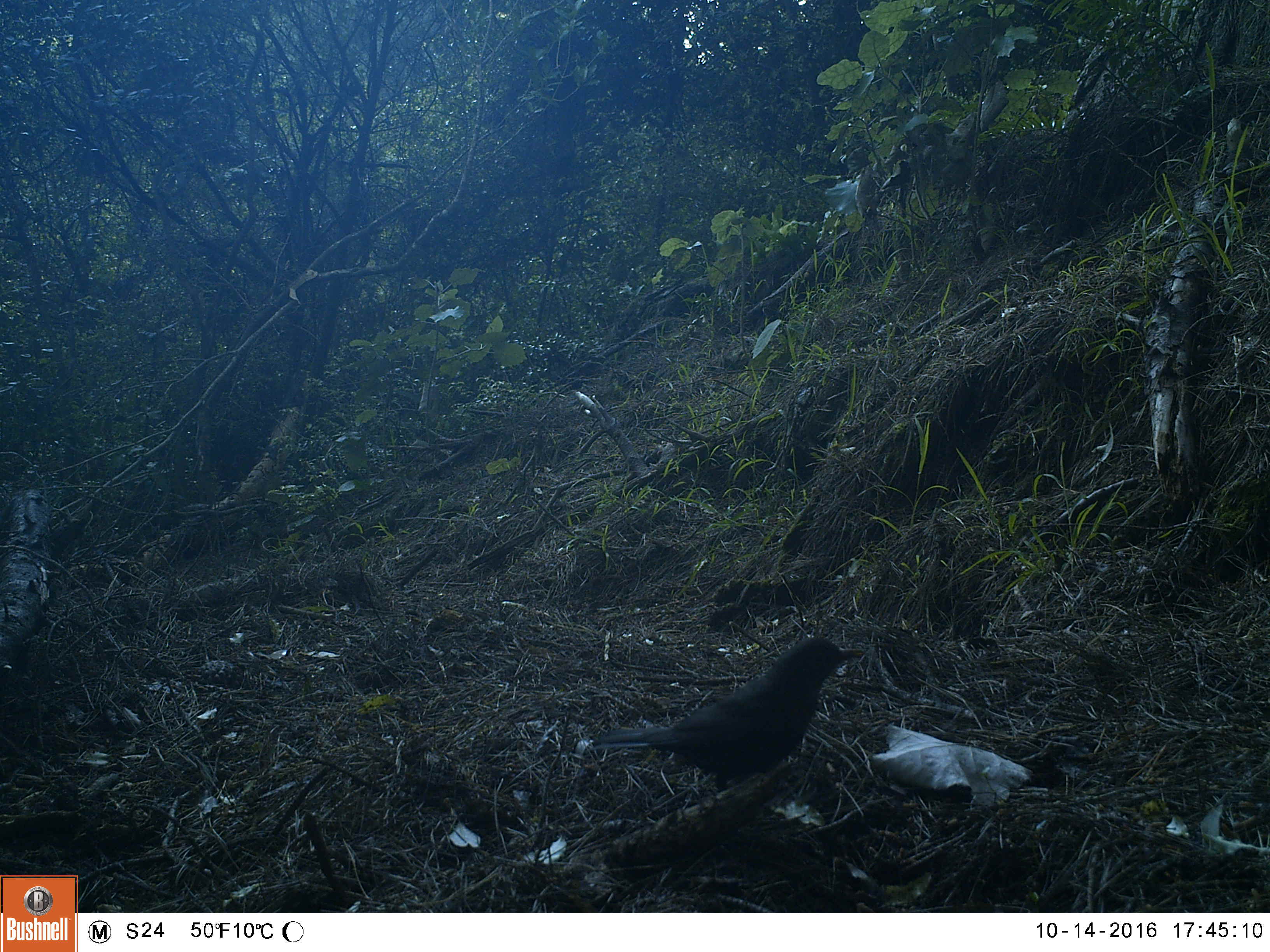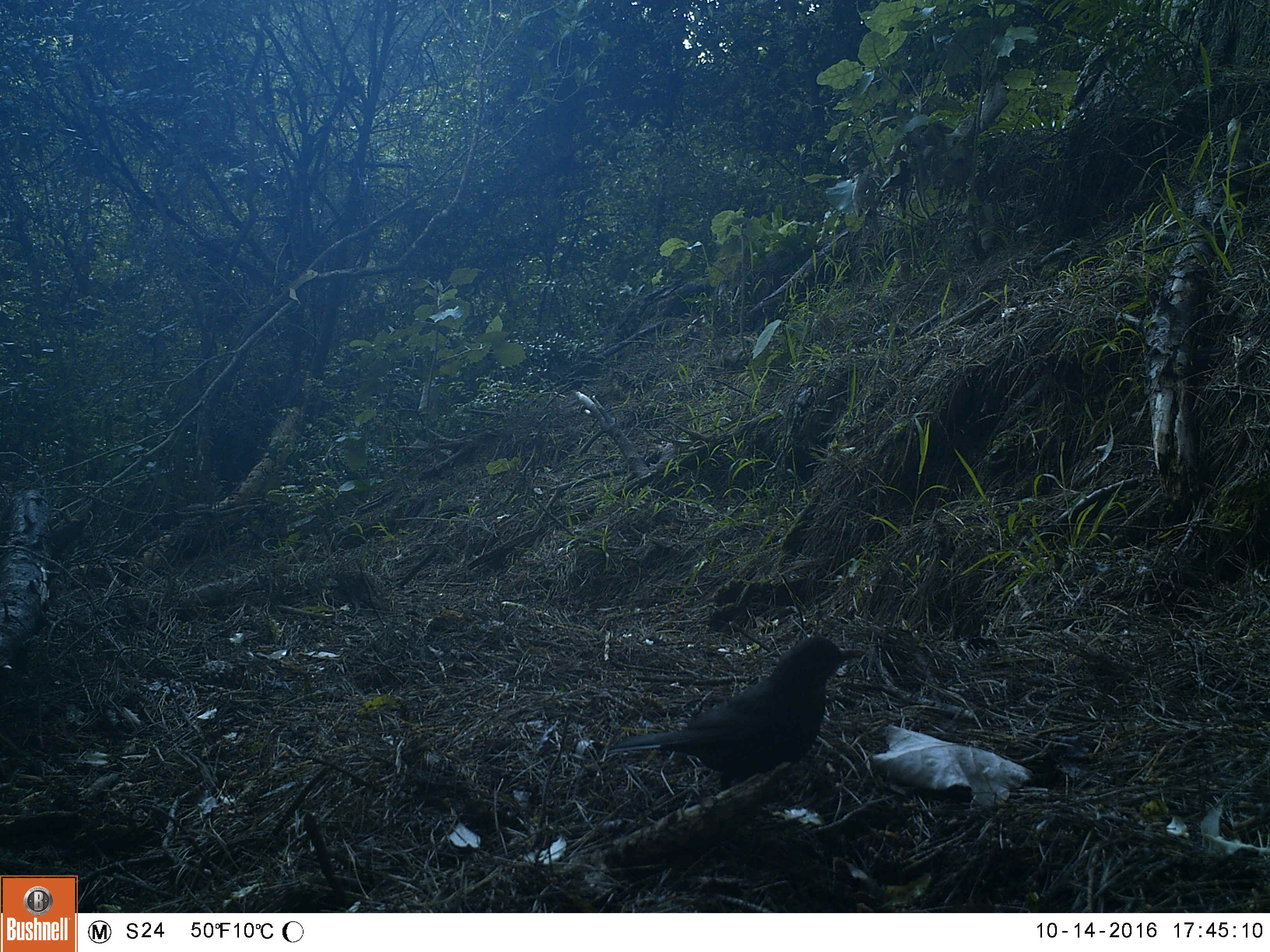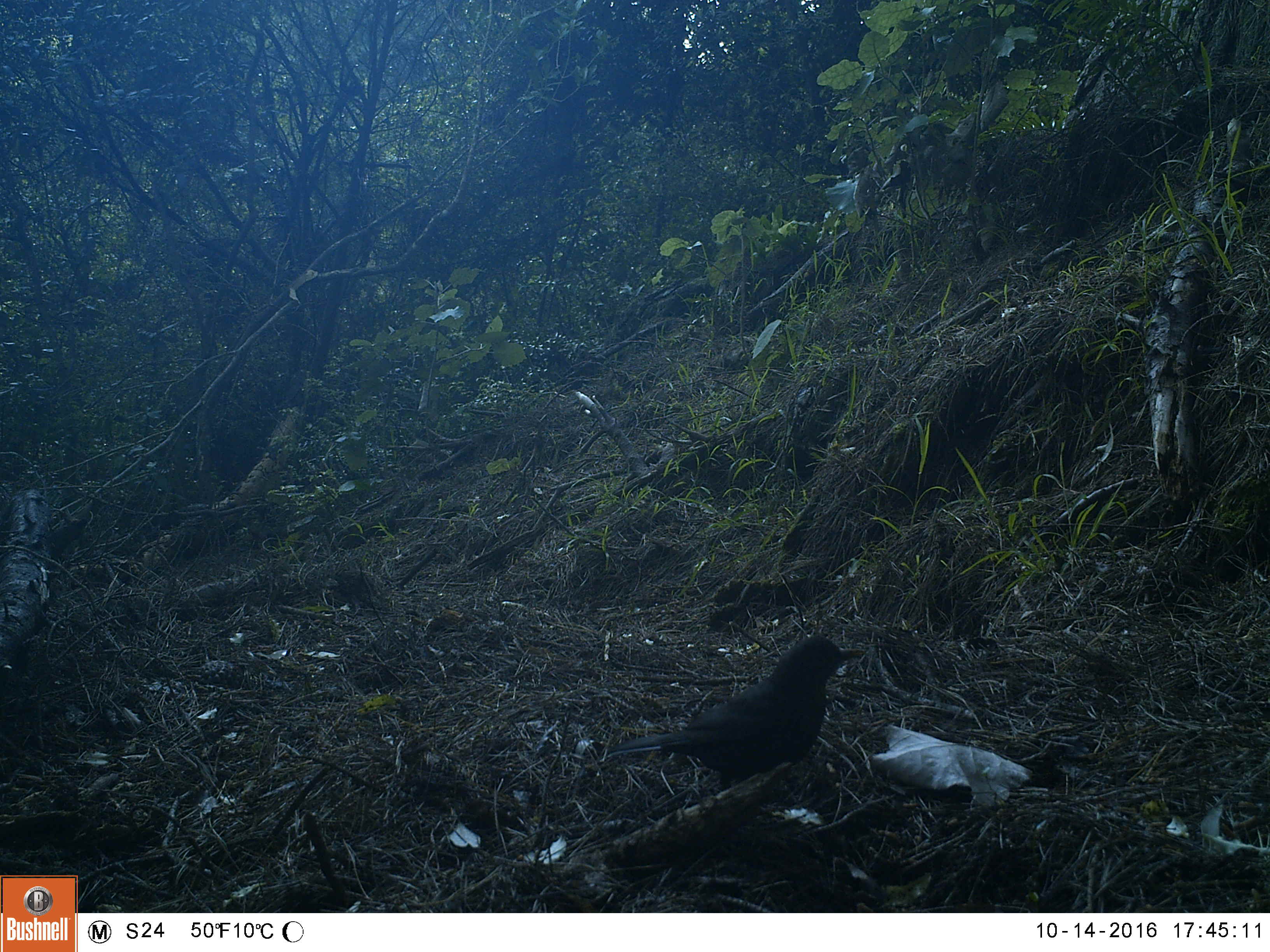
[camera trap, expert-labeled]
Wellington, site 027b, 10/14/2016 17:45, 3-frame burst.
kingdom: Animalia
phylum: Chordata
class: Aves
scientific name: Aves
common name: bird